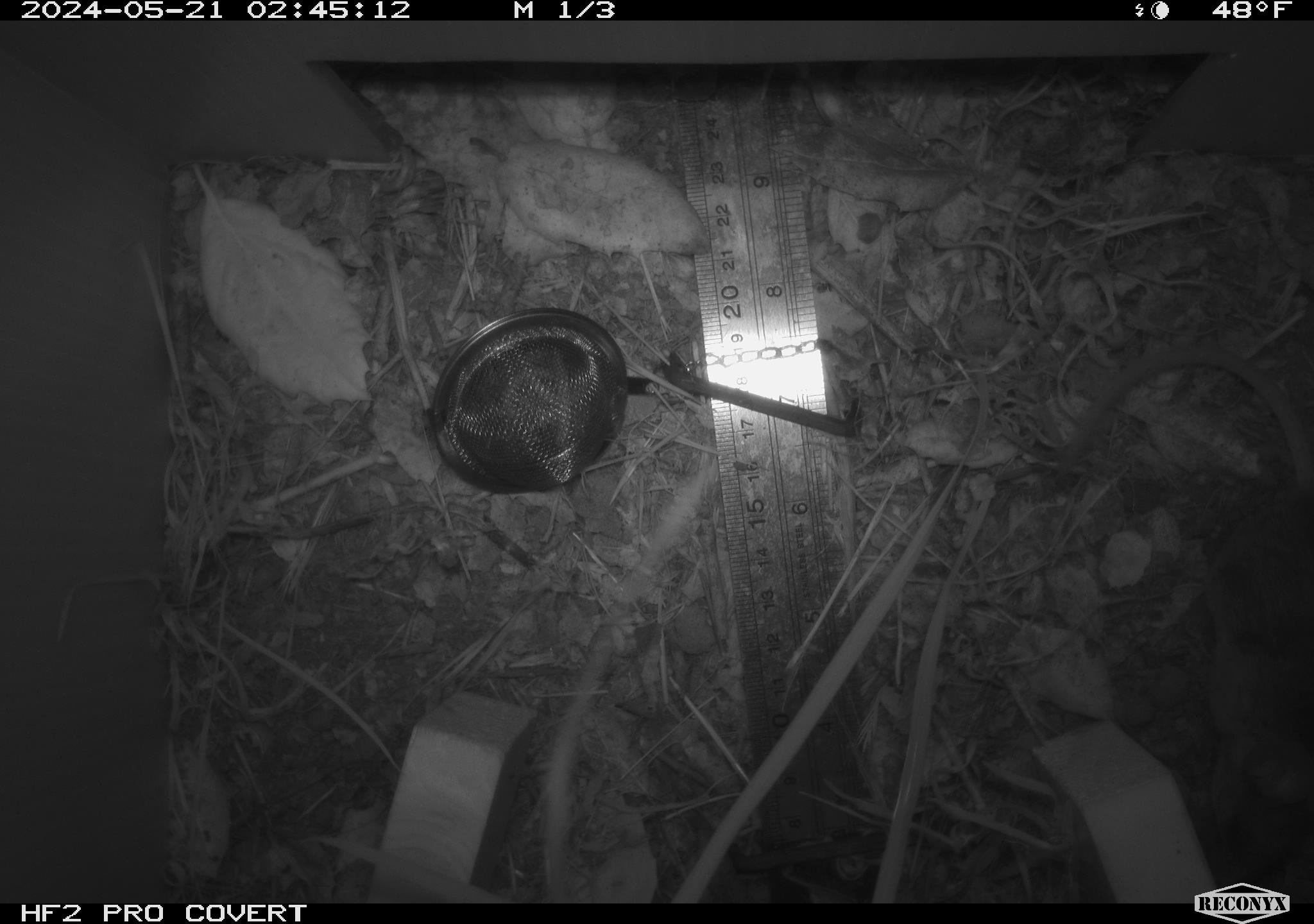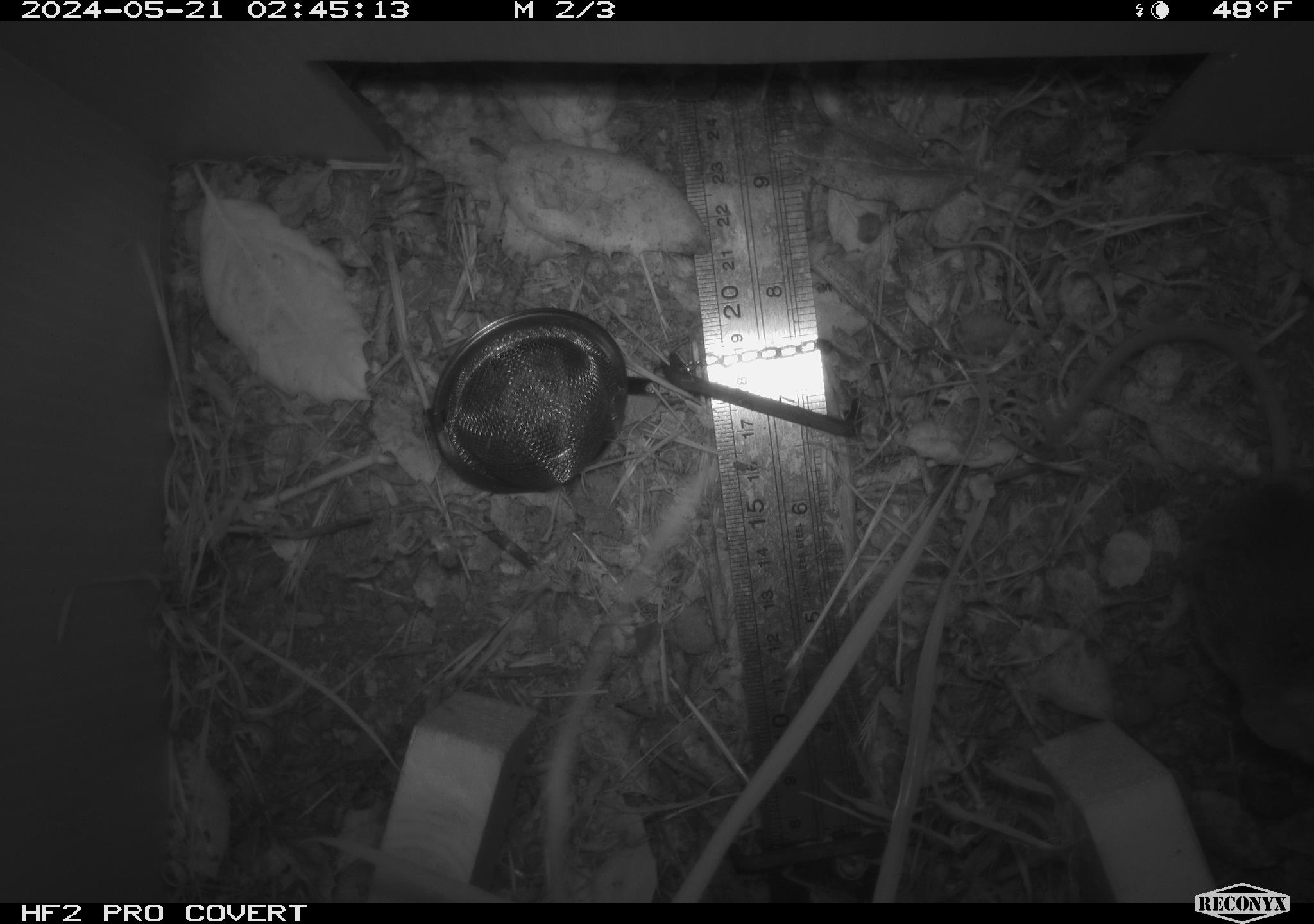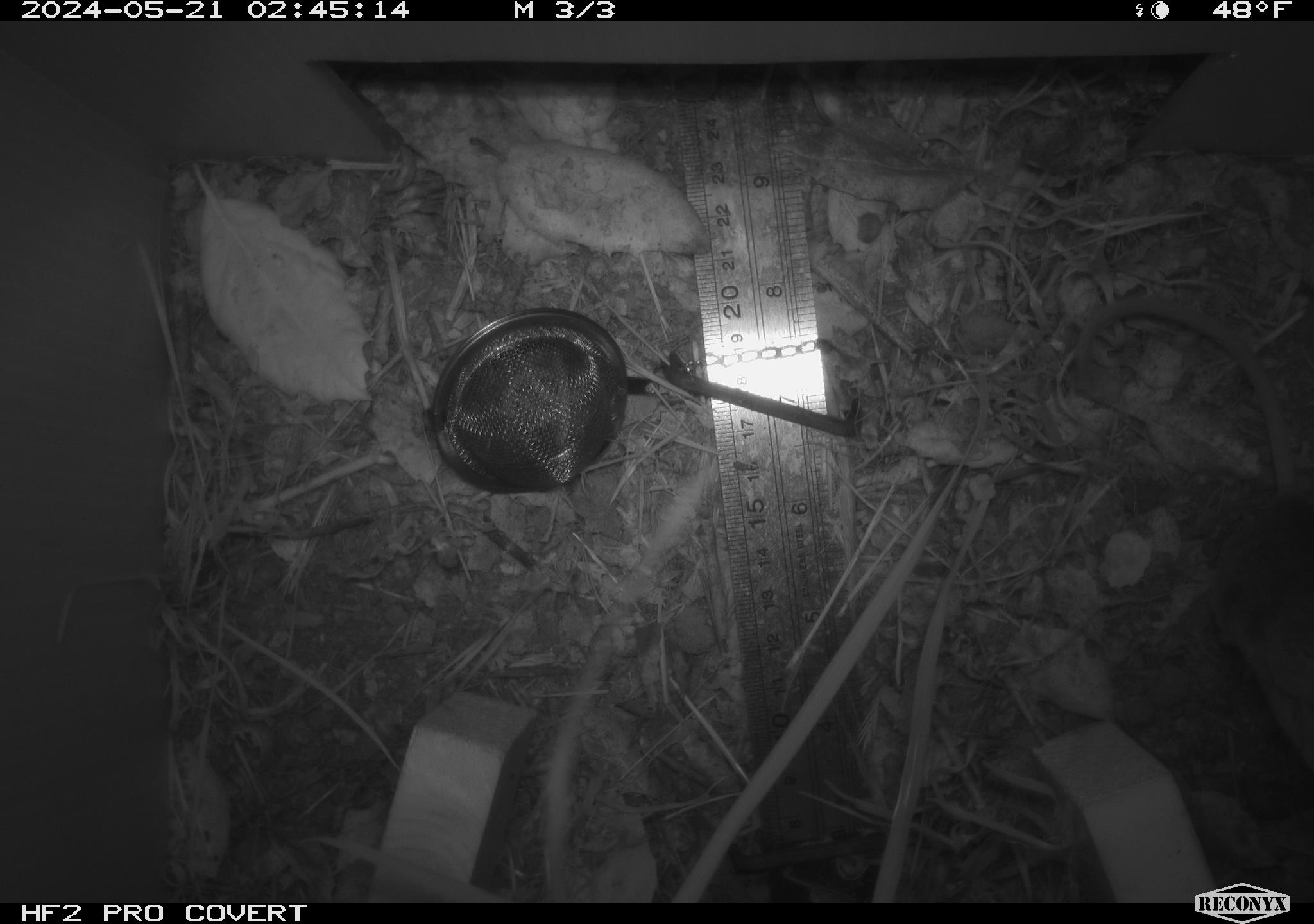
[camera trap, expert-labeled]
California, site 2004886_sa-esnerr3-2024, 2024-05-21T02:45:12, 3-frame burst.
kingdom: Animalia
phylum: Chordata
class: Mammalia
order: Rodentia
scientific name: Rodentia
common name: rodent